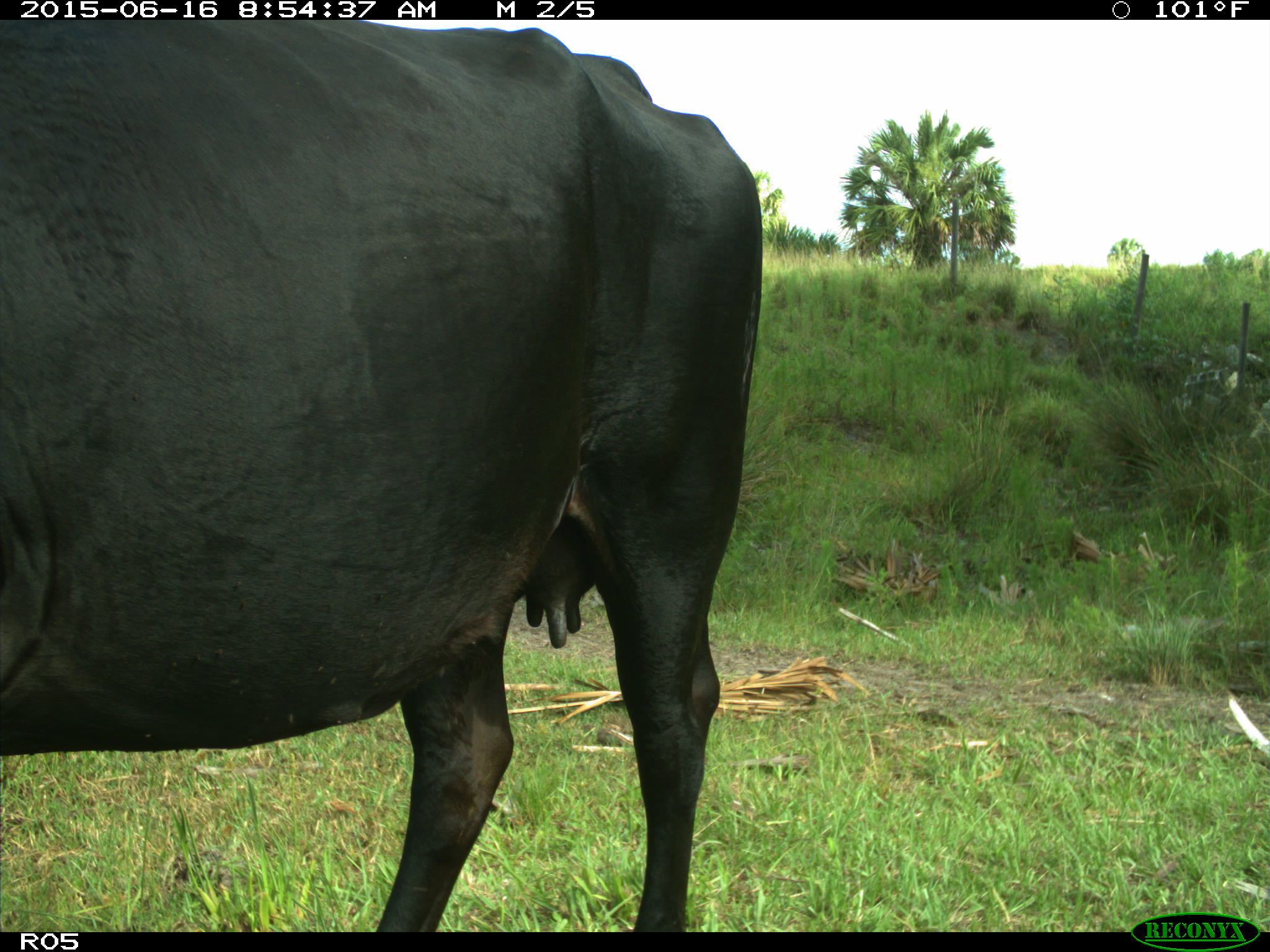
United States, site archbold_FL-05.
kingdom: Animalia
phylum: Chordata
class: Mammalia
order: Artiodactyla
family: Bovidae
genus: Bos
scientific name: Bos taurus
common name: domestic cow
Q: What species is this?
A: Bos taurus (domestic cow).